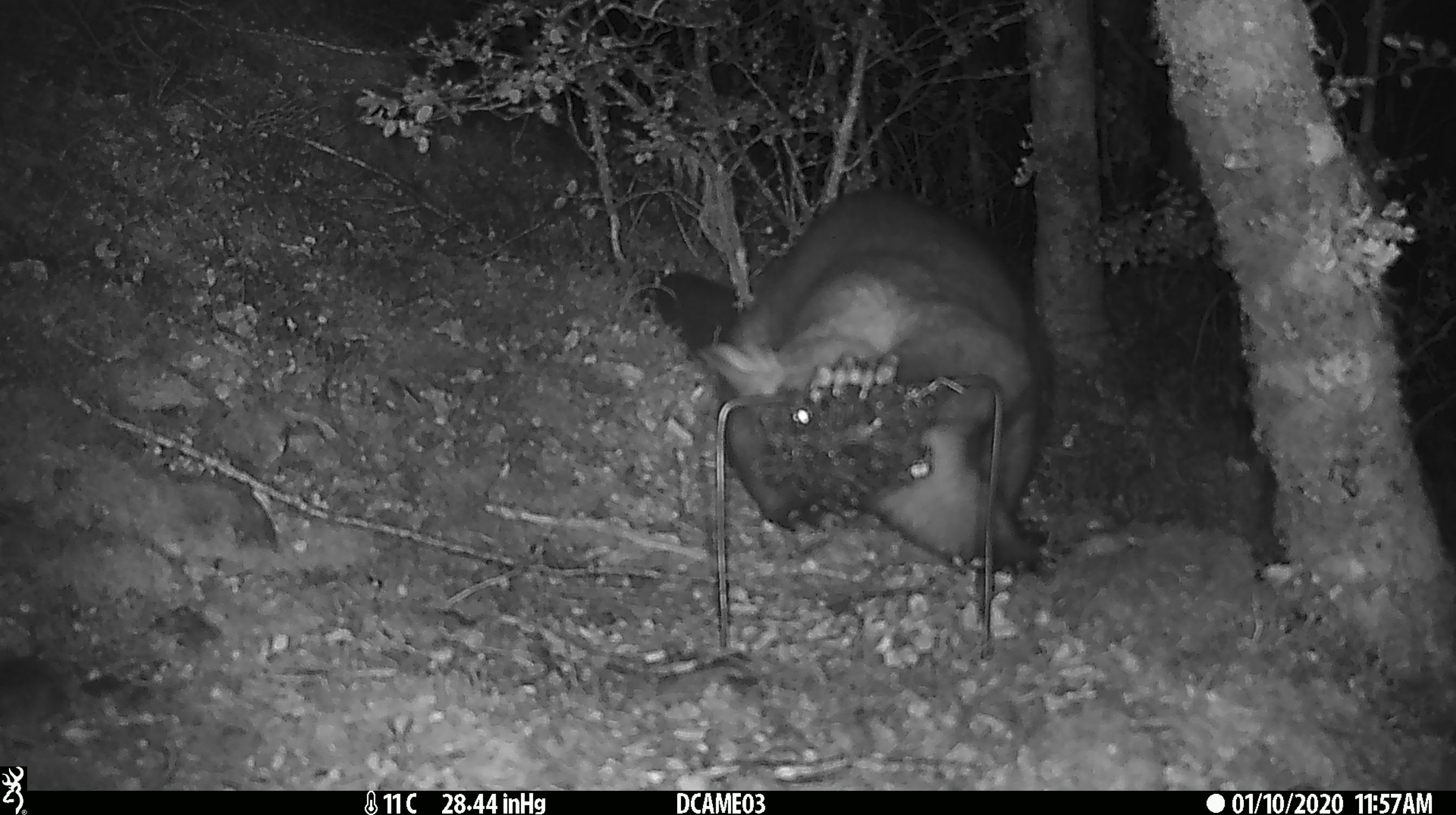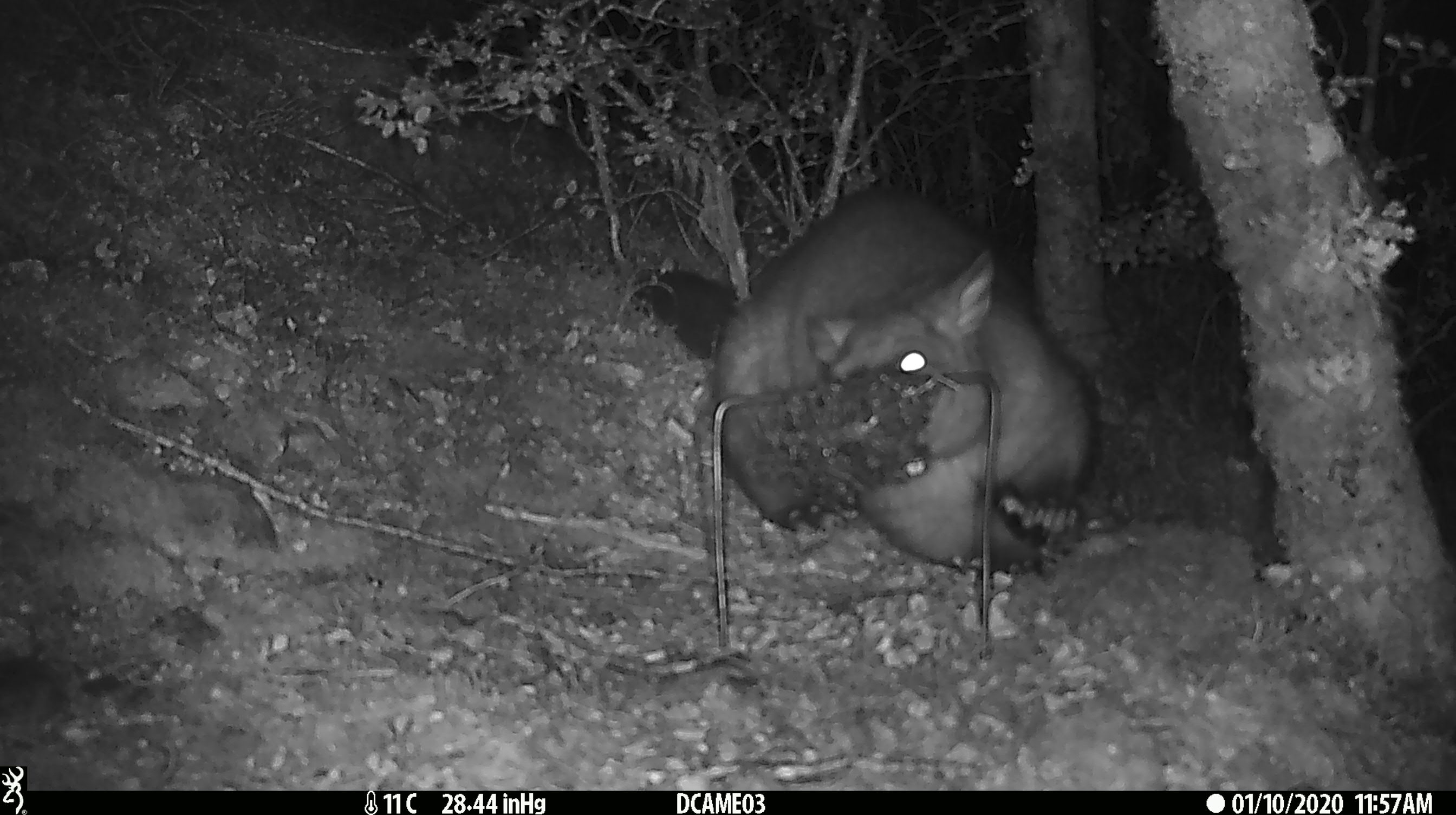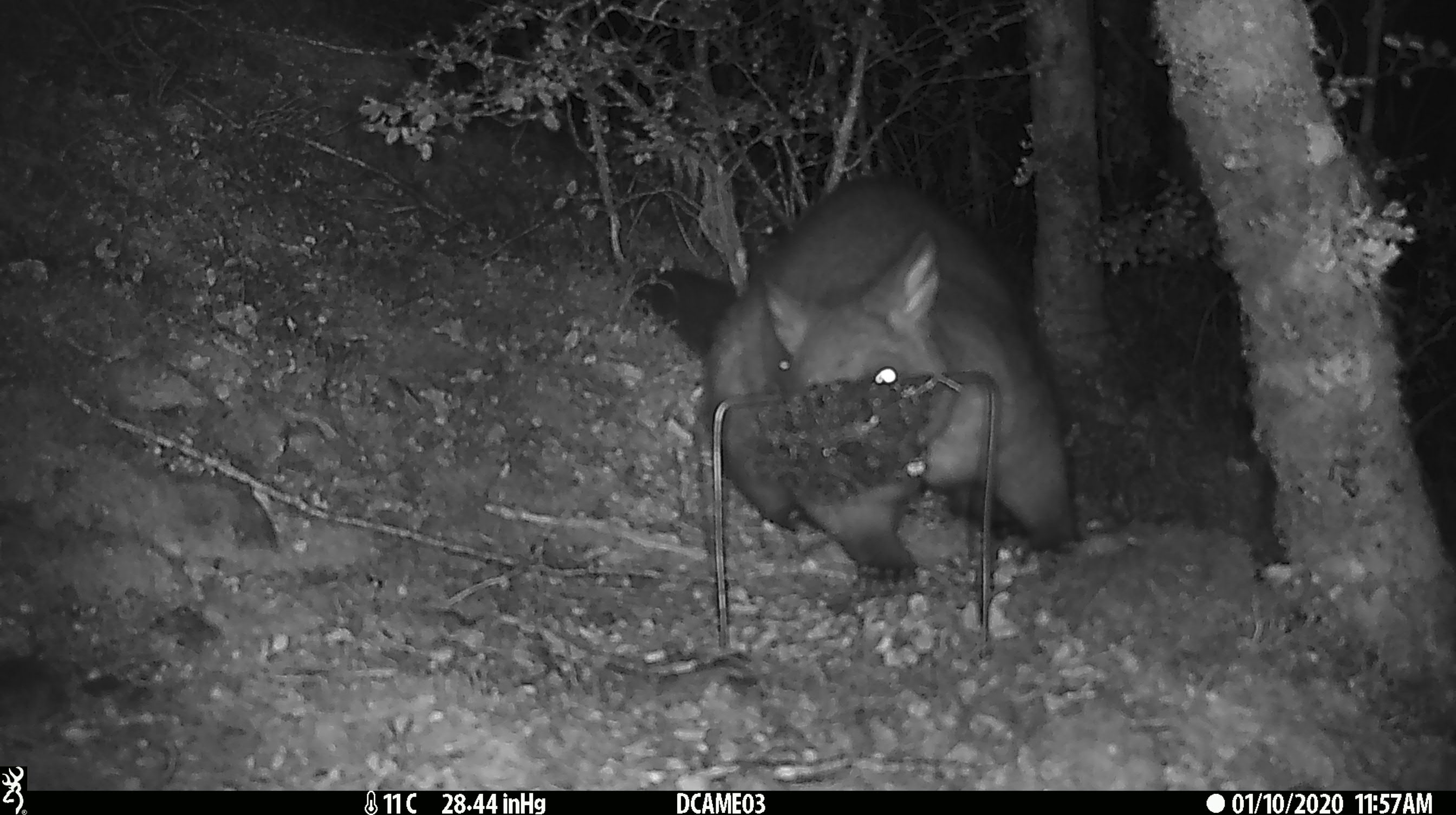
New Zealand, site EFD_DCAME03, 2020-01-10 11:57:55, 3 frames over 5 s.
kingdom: Animalia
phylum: Chordata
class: Mammalia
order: Diprotodontia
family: Phalangeridae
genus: Trichosurus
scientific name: Trichosurus vulpecula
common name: common brushtail possum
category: possum